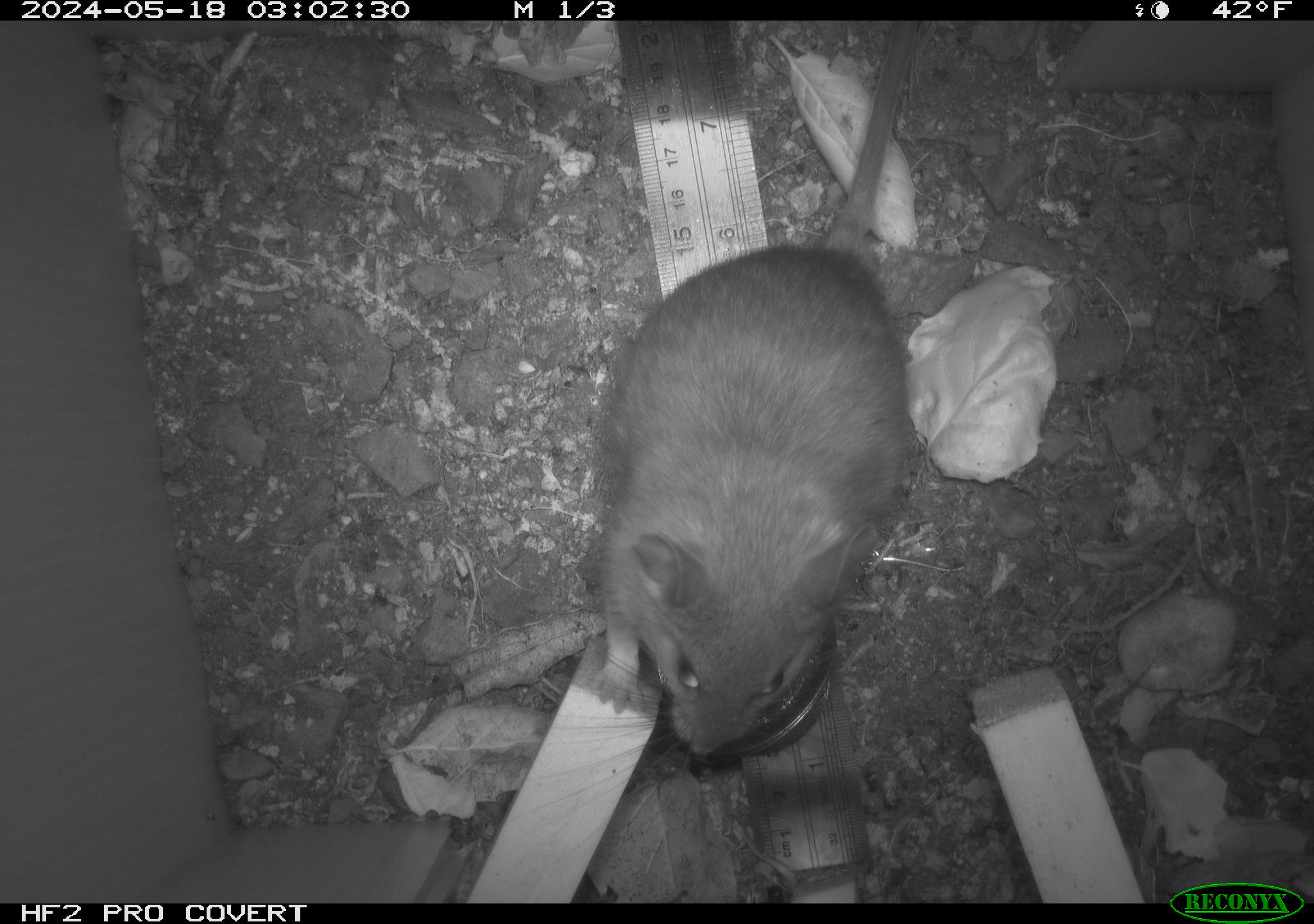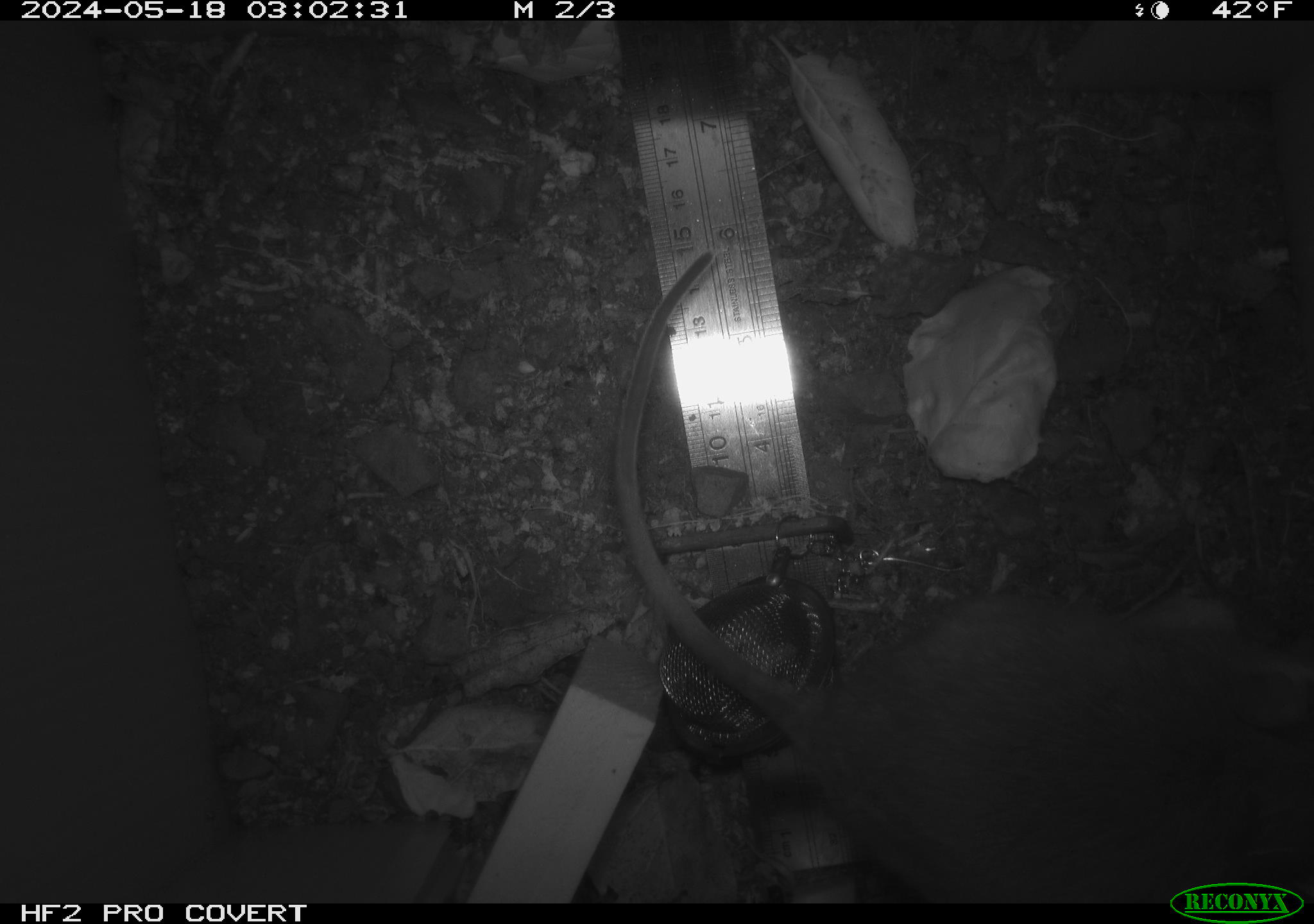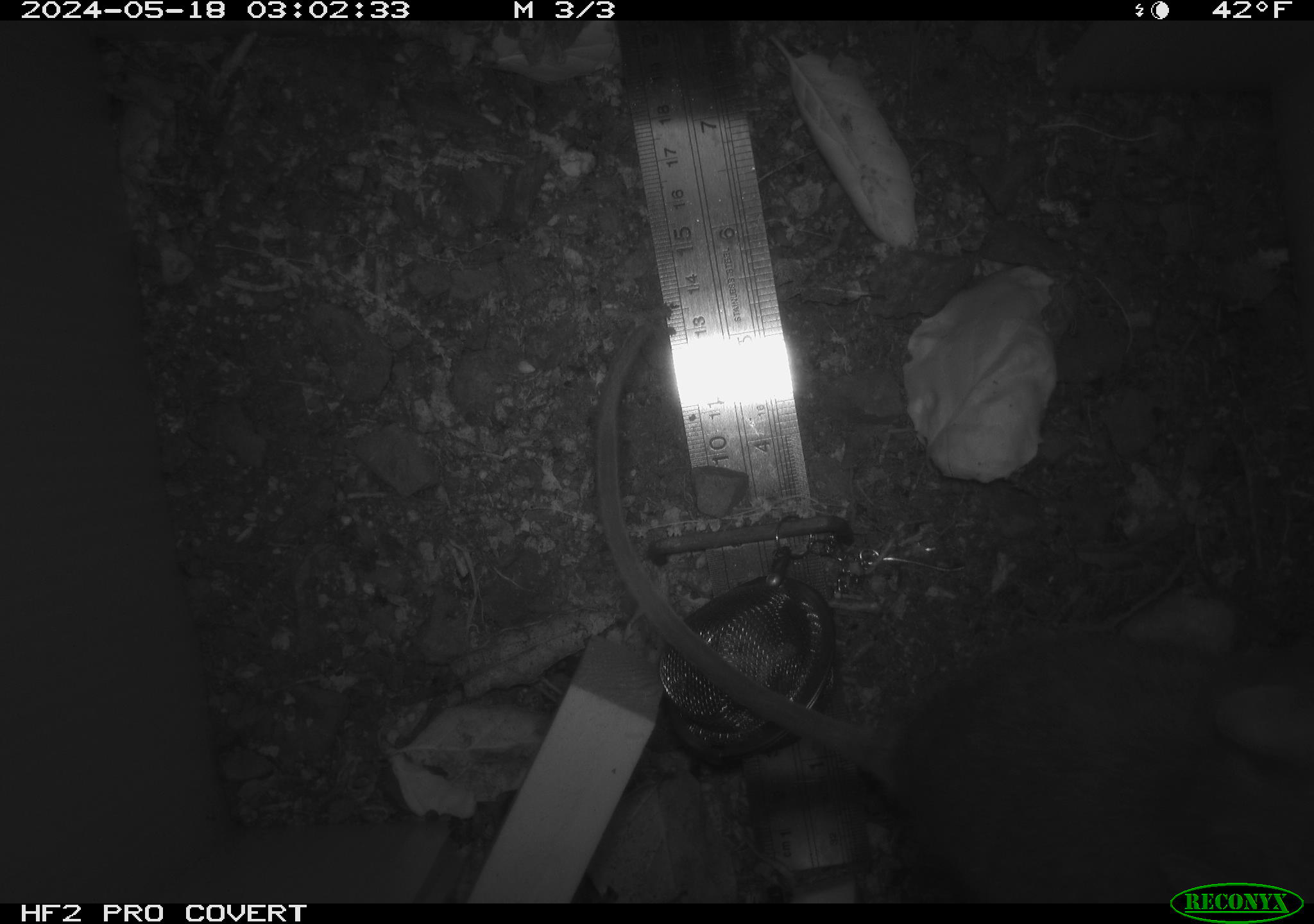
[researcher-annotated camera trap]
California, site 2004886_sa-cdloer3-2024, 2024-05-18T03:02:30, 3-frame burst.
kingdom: Animalia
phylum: Chordata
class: Mammalia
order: Rodentia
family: Cricetidae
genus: Neotoma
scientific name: Neotoma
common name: pack rat or woodrat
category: neotoma species